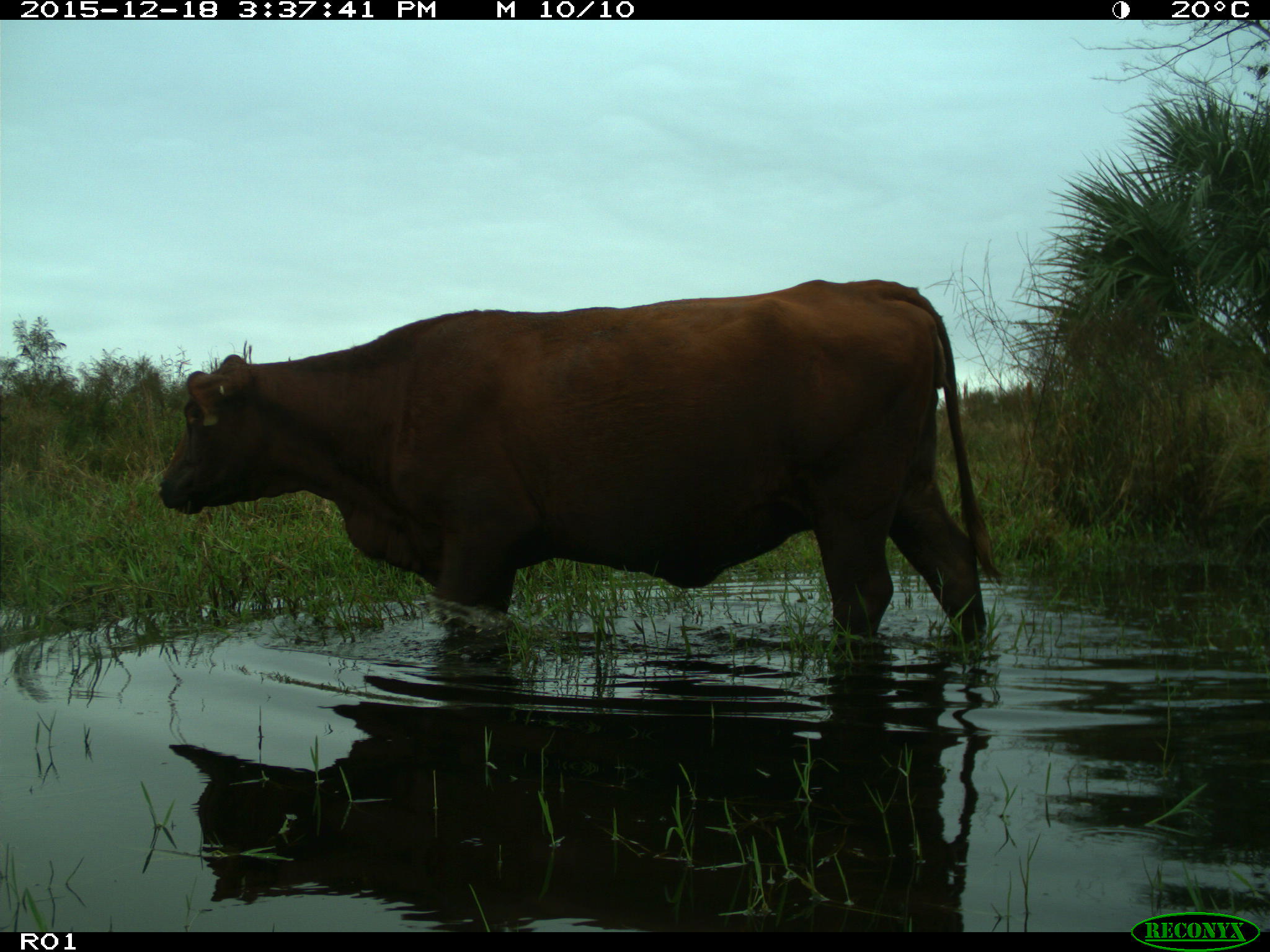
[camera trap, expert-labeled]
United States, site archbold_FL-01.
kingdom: Animalia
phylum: Chordata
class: Mammalia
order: Artiodactyla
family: Bovidae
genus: Bos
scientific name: Bos taurus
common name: domestic cow